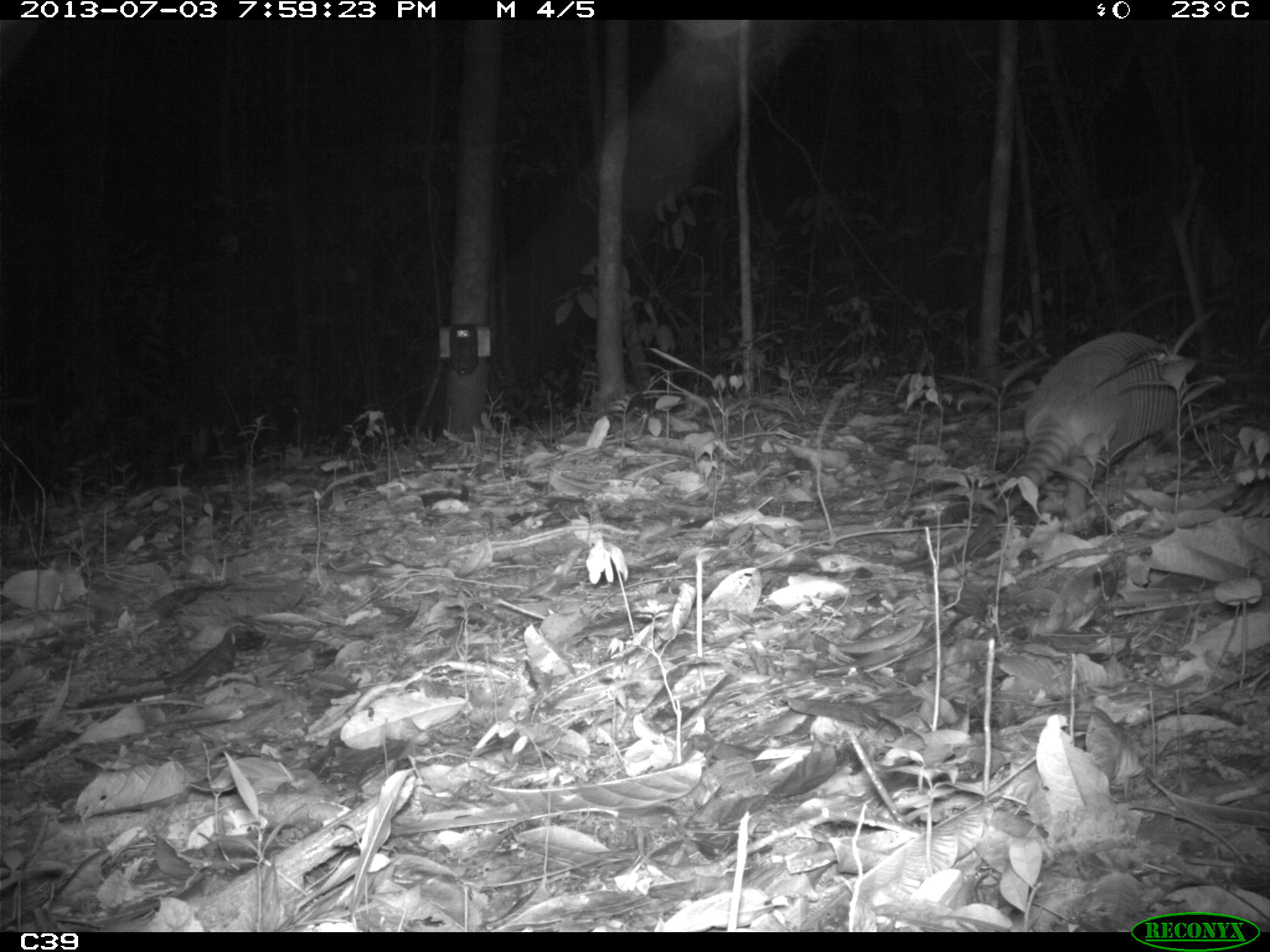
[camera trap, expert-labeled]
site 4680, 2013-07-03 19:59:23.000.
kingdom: Animalia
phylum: Chordata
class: Mammalia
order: Cingulata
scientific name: Cingulata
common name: armadillo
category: unknown armadillo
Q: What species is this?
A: Unknown armadillo (armadillo) (Cingulata).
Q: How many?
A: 1.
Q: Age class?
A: Adult.